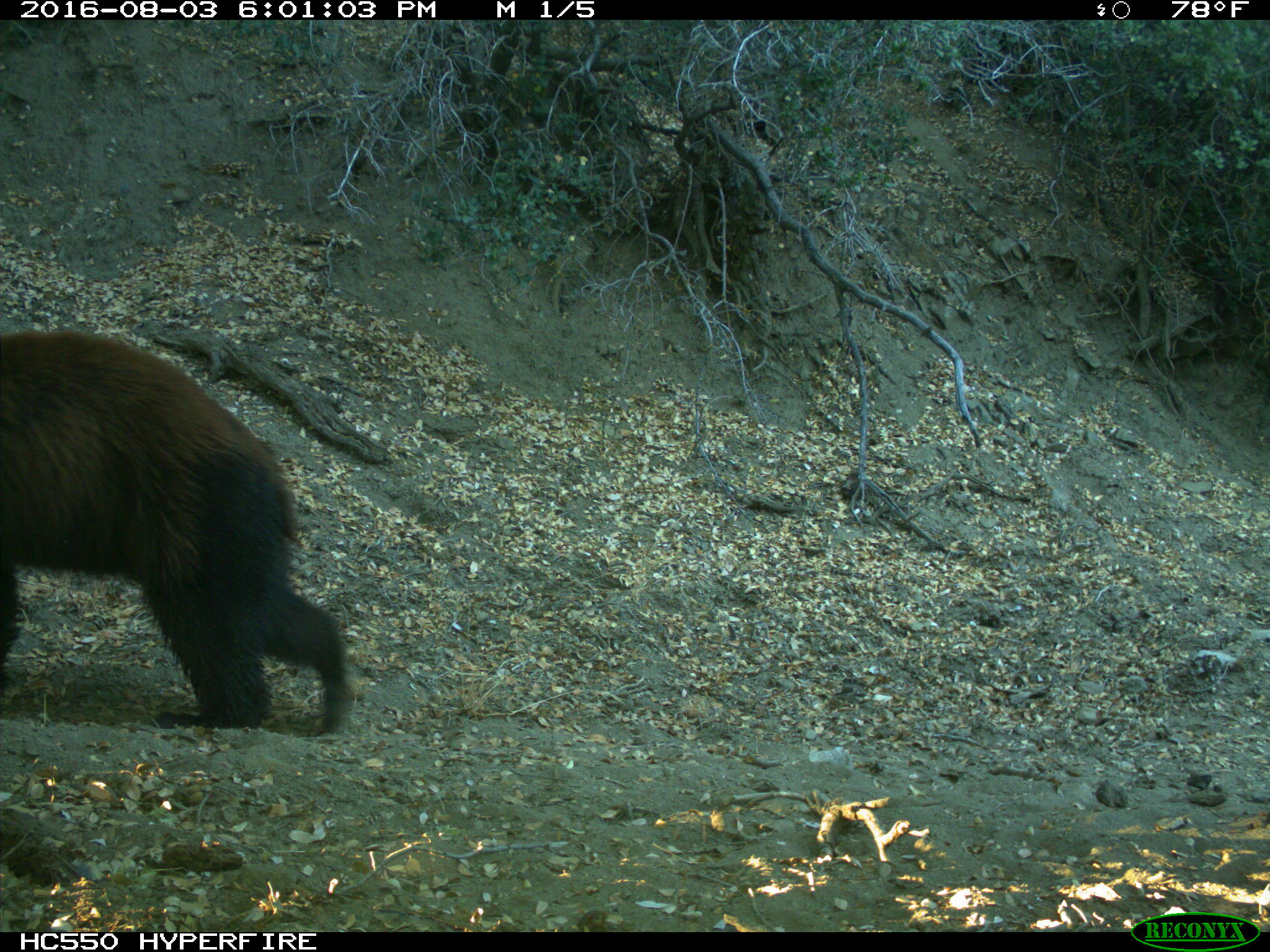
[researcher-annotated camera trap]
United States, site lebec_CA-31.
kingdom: Animalia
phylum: Chordata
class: Mammalia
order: Carnivora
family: Ursidae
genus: Ursus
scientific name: Ursus americanus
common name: american black bear